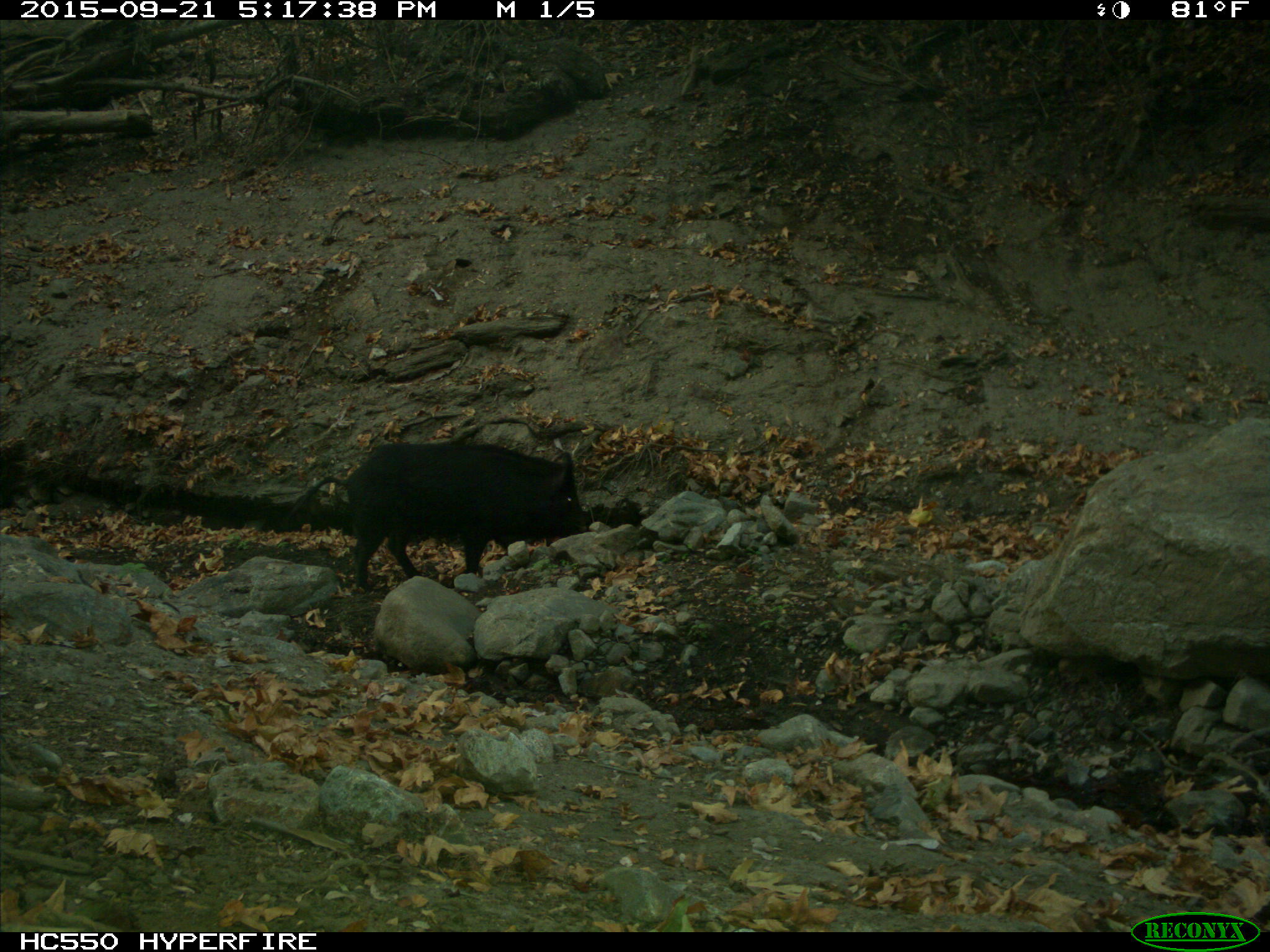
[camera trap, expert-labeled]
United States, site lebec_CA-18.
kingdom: Animalia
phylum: Chordata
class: Mammalia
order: Artiodactyla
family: Suidae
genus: Sus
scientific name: Sus scrofa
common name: wild boar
Sus scrofa (wild boar).